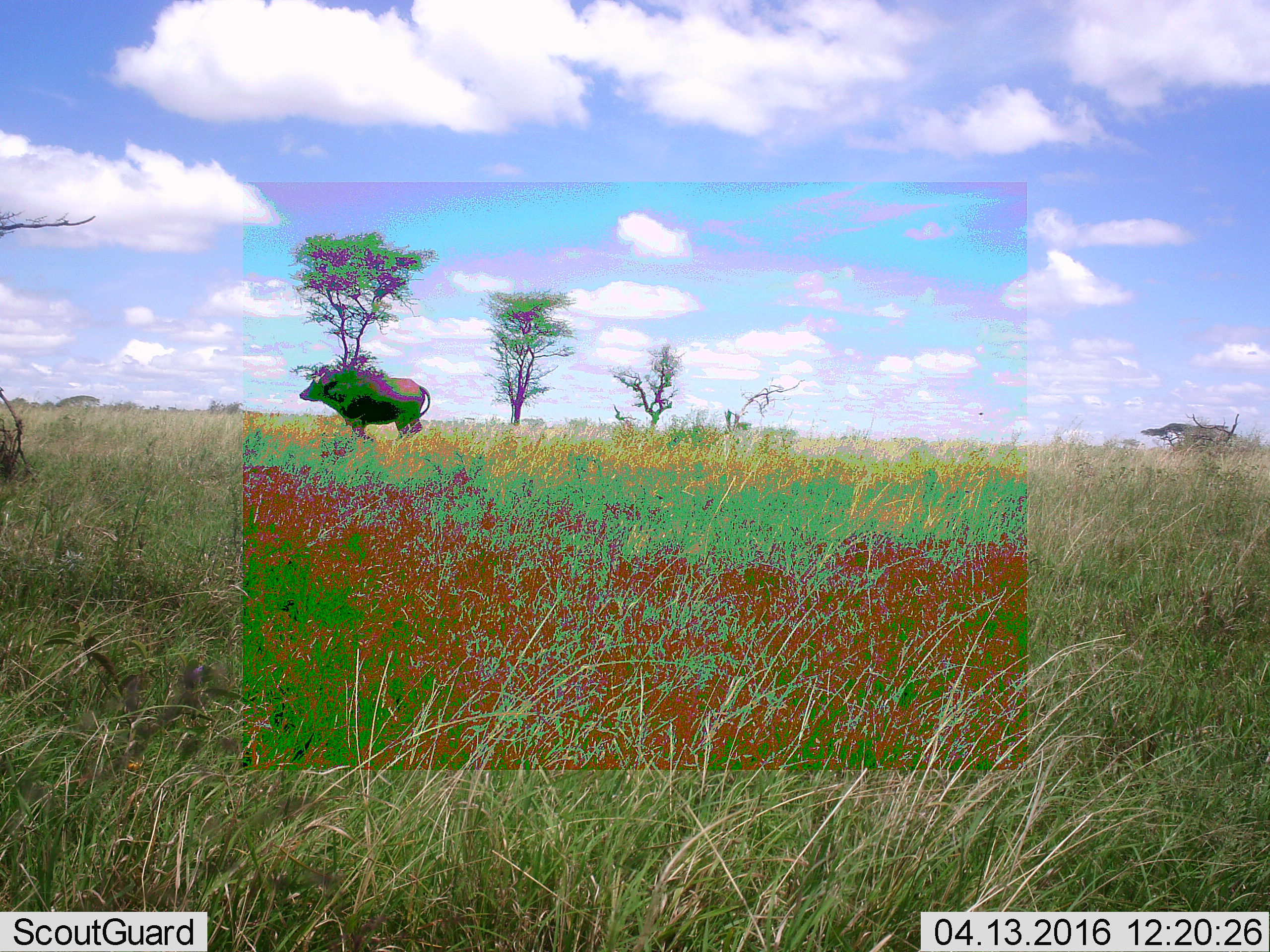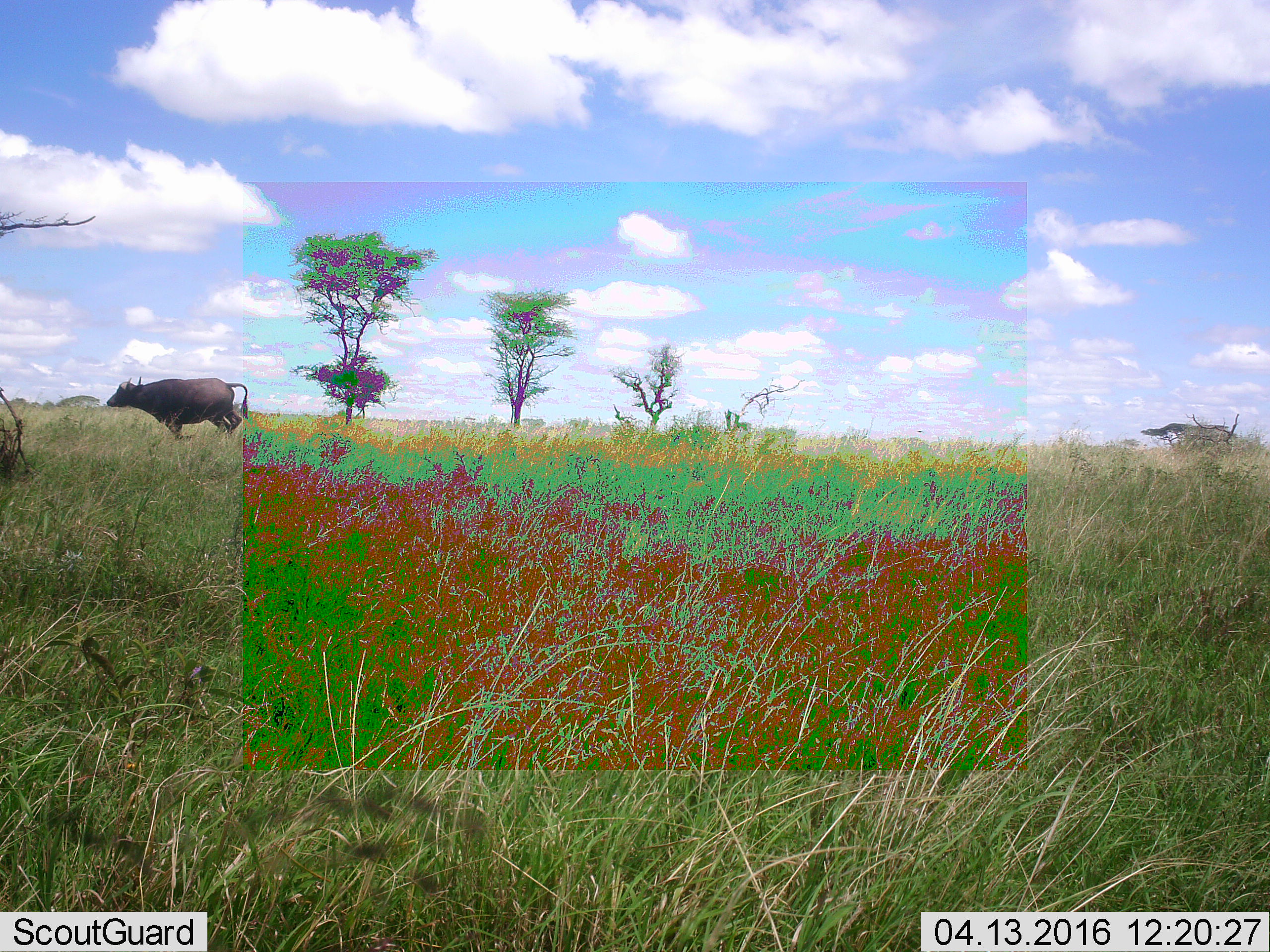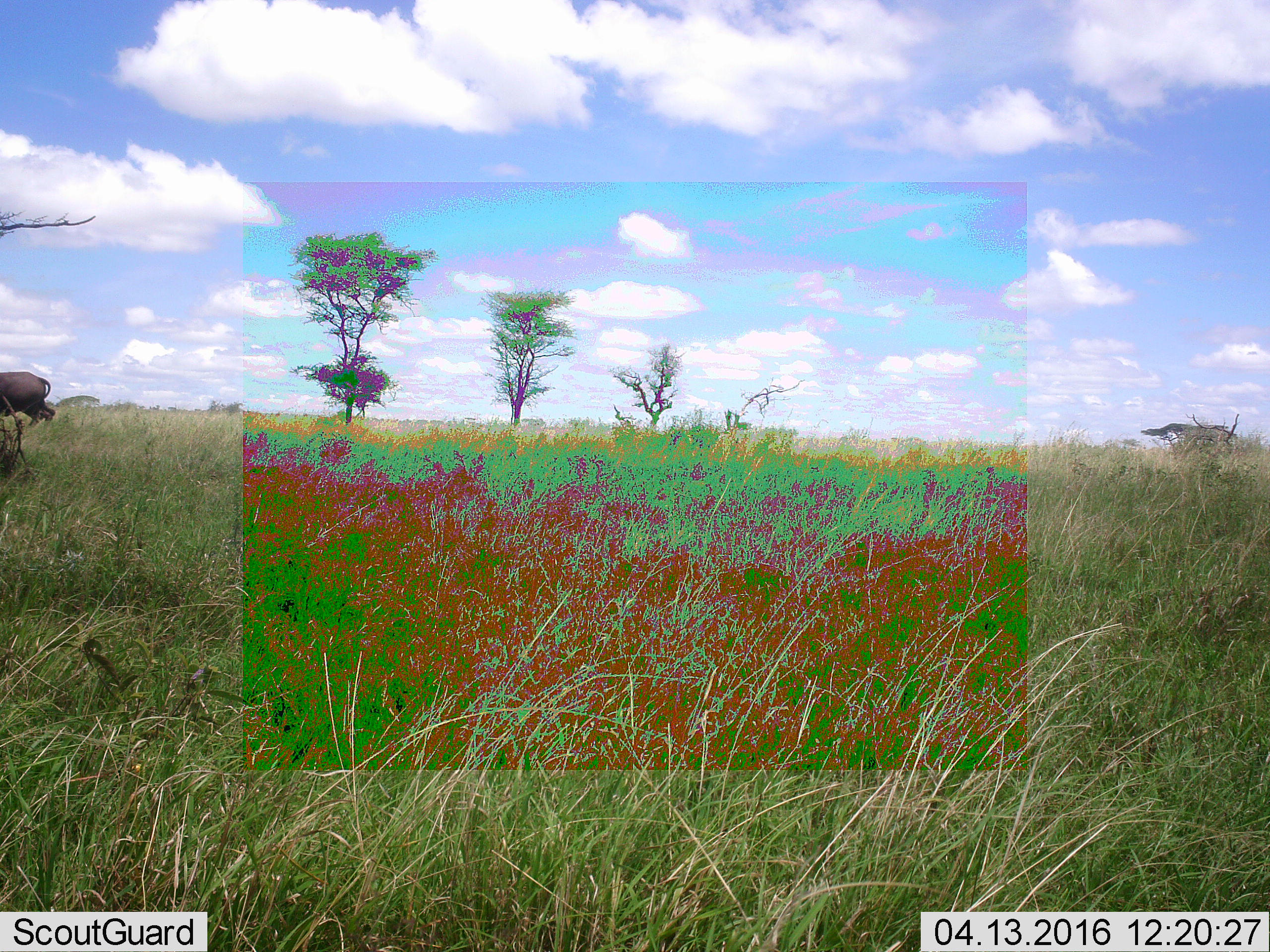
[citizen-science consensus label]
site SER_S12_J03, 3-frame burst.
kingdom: Animalia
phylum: Chordata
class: Mammalia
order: Artiodactyla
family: Bovidae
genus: Syncerus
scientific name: Syncerus caffer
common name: african buffalo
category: buffalo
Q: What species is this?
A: Buffalo (african buffalo) (Syncerus caffer).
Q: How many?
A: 1.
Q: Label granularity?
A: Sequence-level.